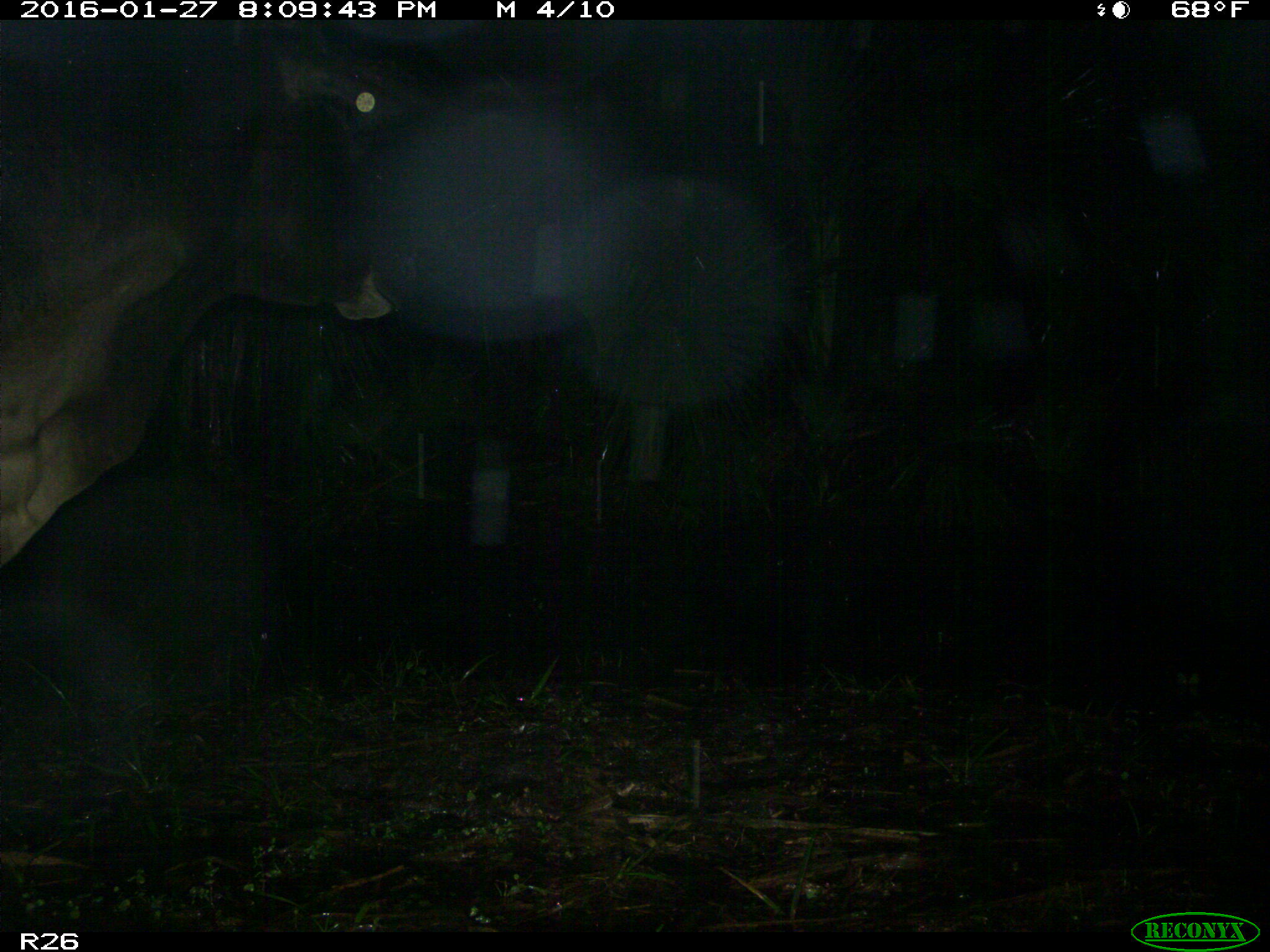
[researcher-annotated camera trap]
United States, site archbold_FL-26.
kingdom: Animalia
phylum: Chordata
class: Mammalia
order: Artiodactyla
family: Bovidae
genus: Bos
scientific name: Bos taurus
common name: domestic cow